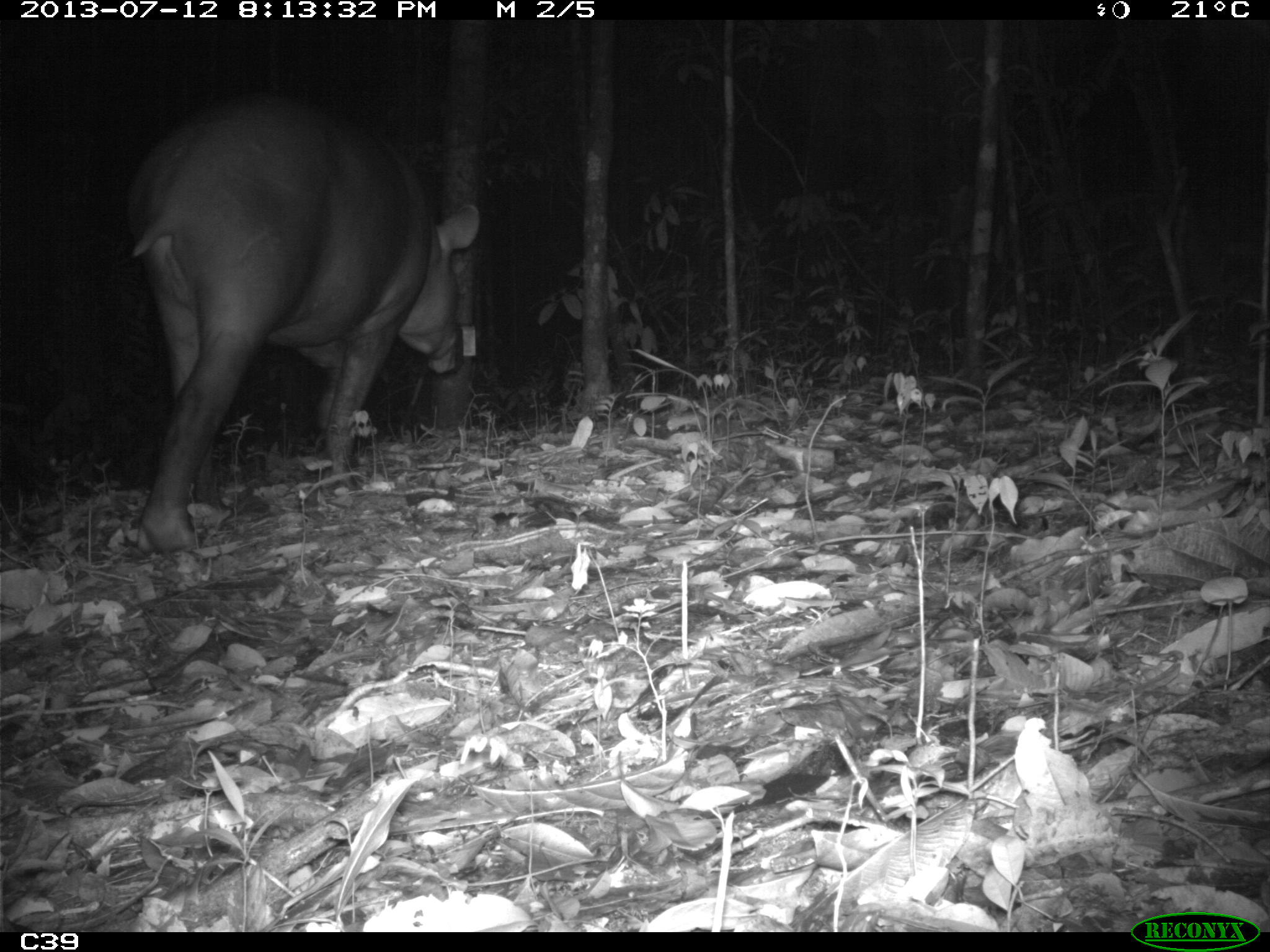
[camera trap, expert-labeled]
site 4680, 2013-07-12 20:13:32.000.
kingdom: Animalia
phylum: Chordata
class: Mammalia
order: Perissodactyla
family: Tapiridae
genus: Tapirus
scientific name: Tapirus terrestris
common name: south american tapir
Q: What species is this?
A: Tapirus terrestris (south american tapir).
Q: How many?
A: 1.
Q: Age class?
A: Adult.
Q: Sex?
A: Male.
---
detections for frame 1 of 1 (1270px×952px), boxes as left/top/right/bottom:
tapirus terrestris: 121/88/481/558